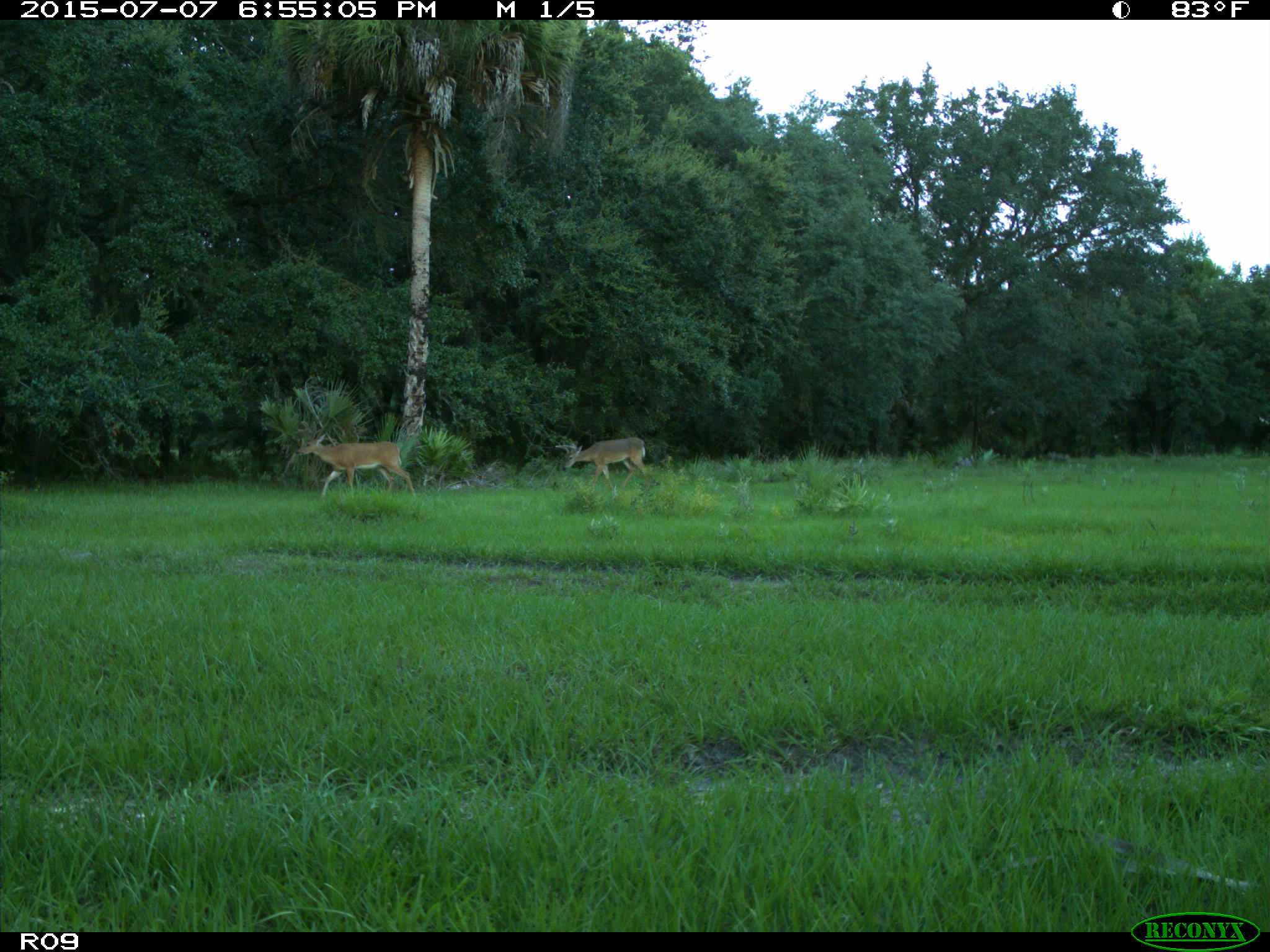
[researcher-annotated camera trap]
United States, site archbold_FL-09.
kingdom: Animalia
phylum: Chordata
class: Mammalia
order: Artiodactyla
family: Cervidae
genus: Odocoileus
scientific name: Odocoileus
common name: deer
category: unidentified deer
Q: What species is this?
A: Unidentified deer (deer) (Odocoileus).